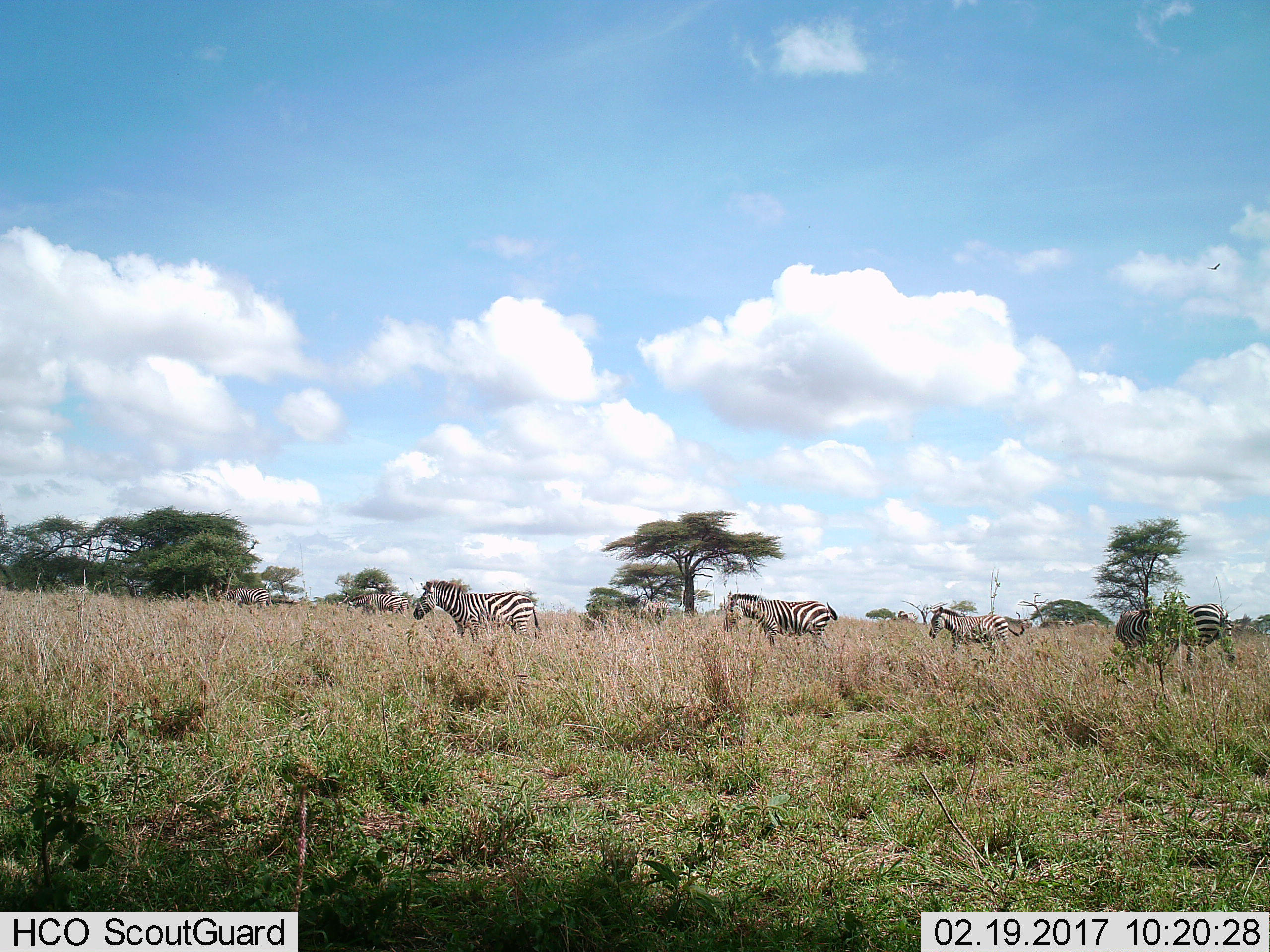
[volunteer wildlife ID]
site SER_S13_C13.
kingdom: Animalia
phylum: Chordata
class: Mammalia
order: Perissodactyla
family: Equidae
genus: Equus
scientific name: Equus quagga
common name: plains zebra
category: zebraplains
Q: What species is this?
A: Zebraplains (plains zebra) (Equus quagga).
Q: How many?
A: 6.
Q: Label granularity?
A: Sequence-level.